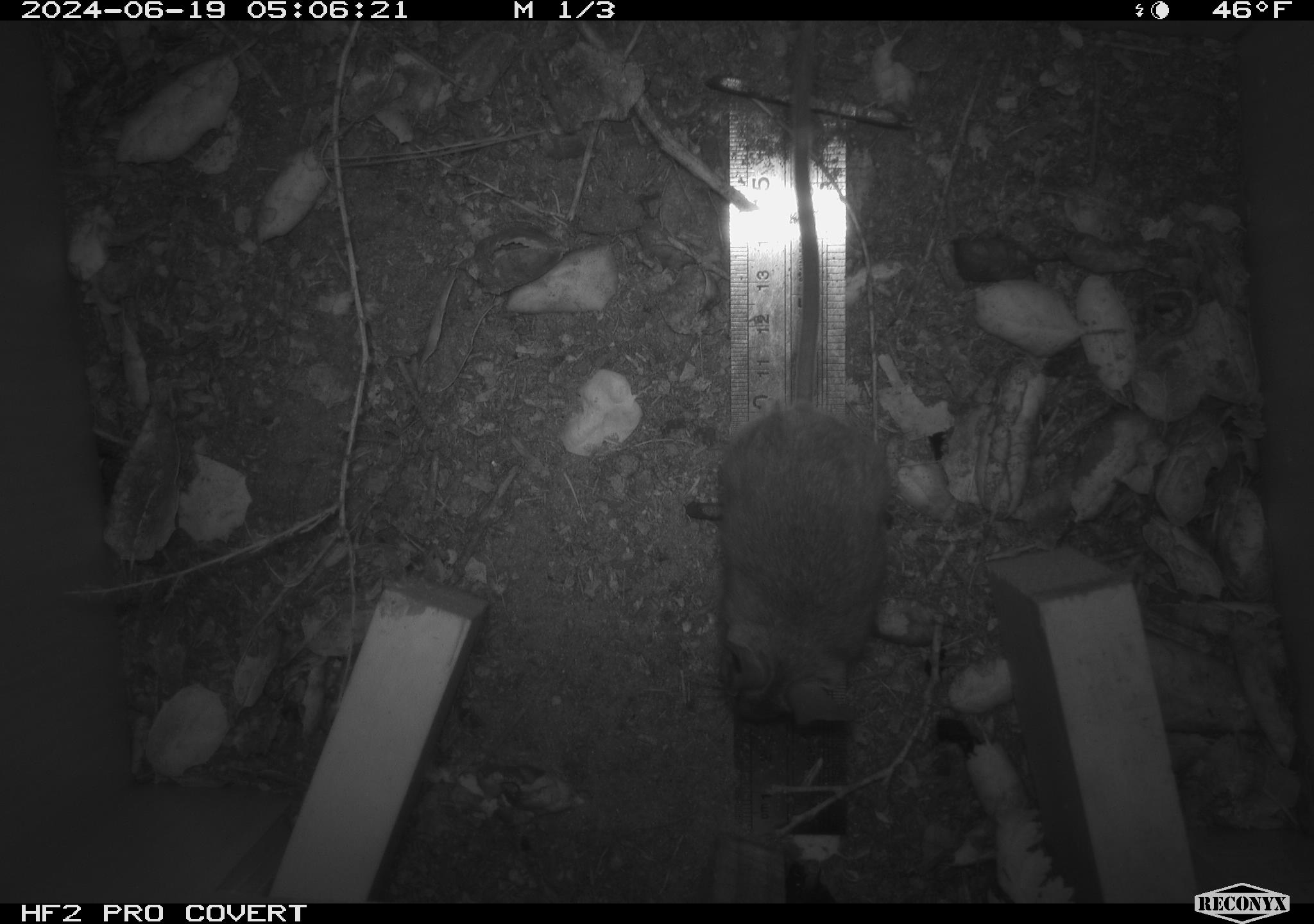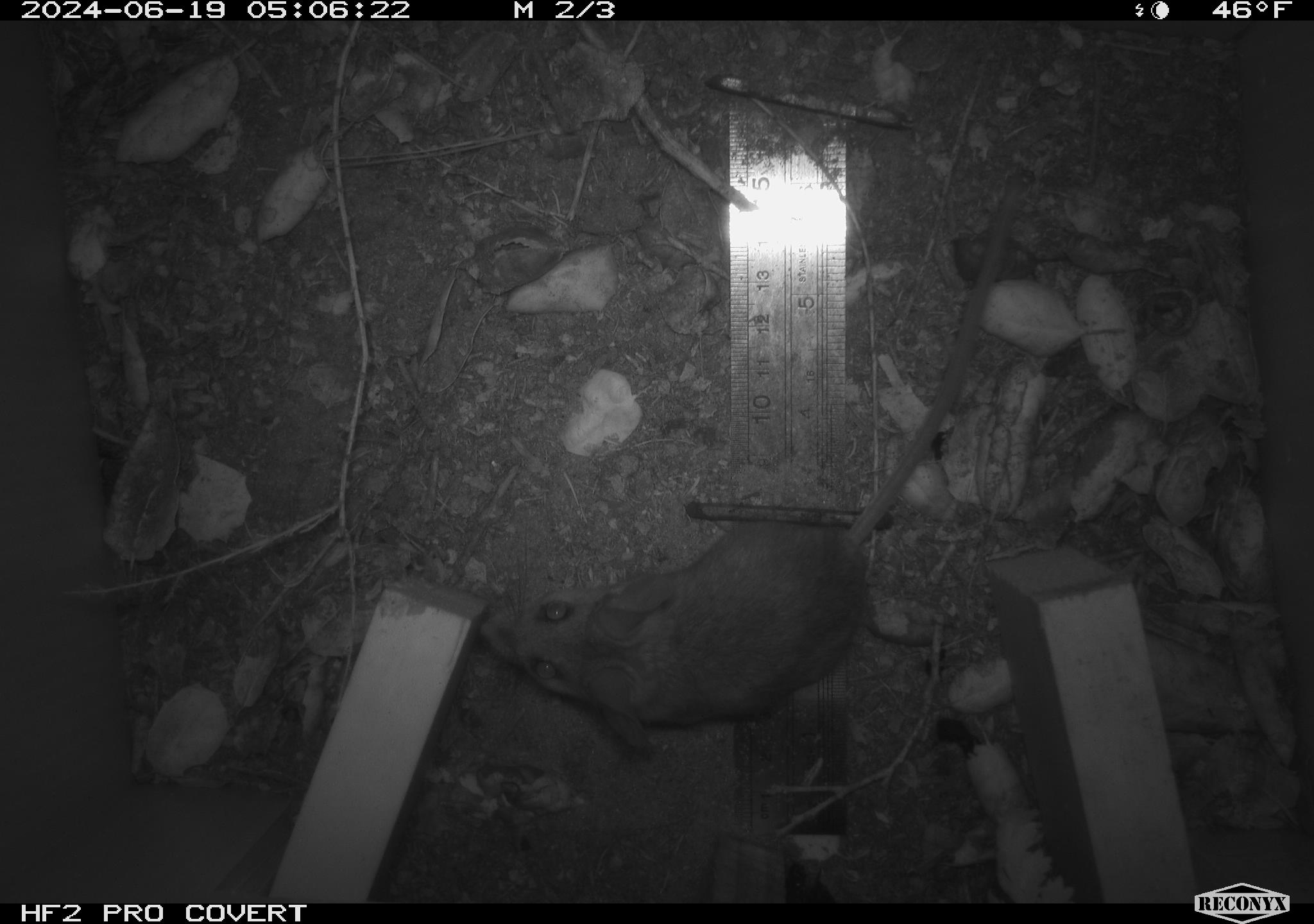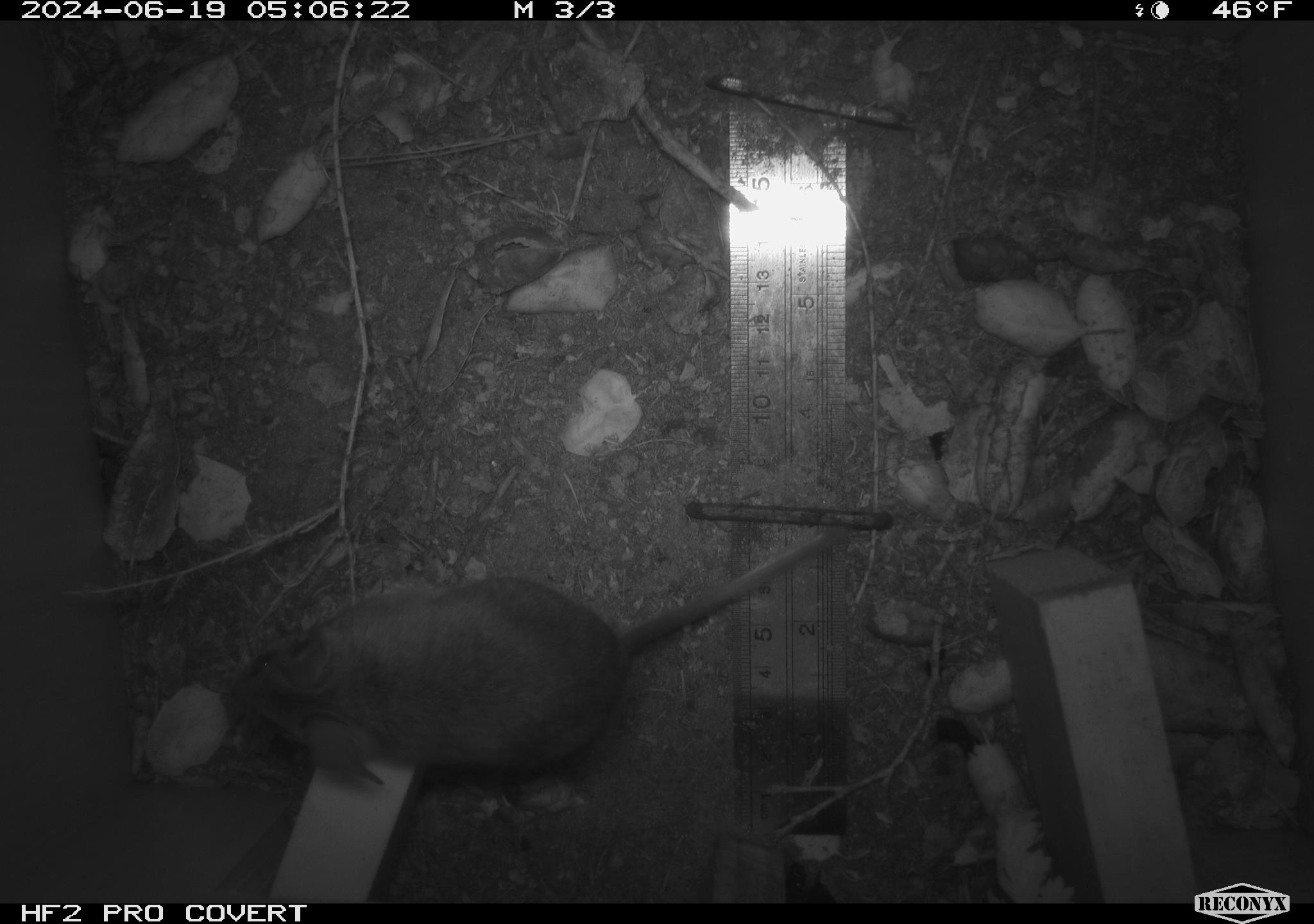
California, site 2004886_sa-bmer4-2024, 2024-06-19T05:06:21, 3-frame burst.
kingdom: Animalia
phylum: Chordata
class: Mammalia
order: Rodentia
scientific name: Rodentia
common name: woodrat or rat or mouse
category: woodrat or rat or mouse species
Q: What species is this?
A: Woodrat or rat or mouse species (woodrat or rat or mouse) (Rodentia).